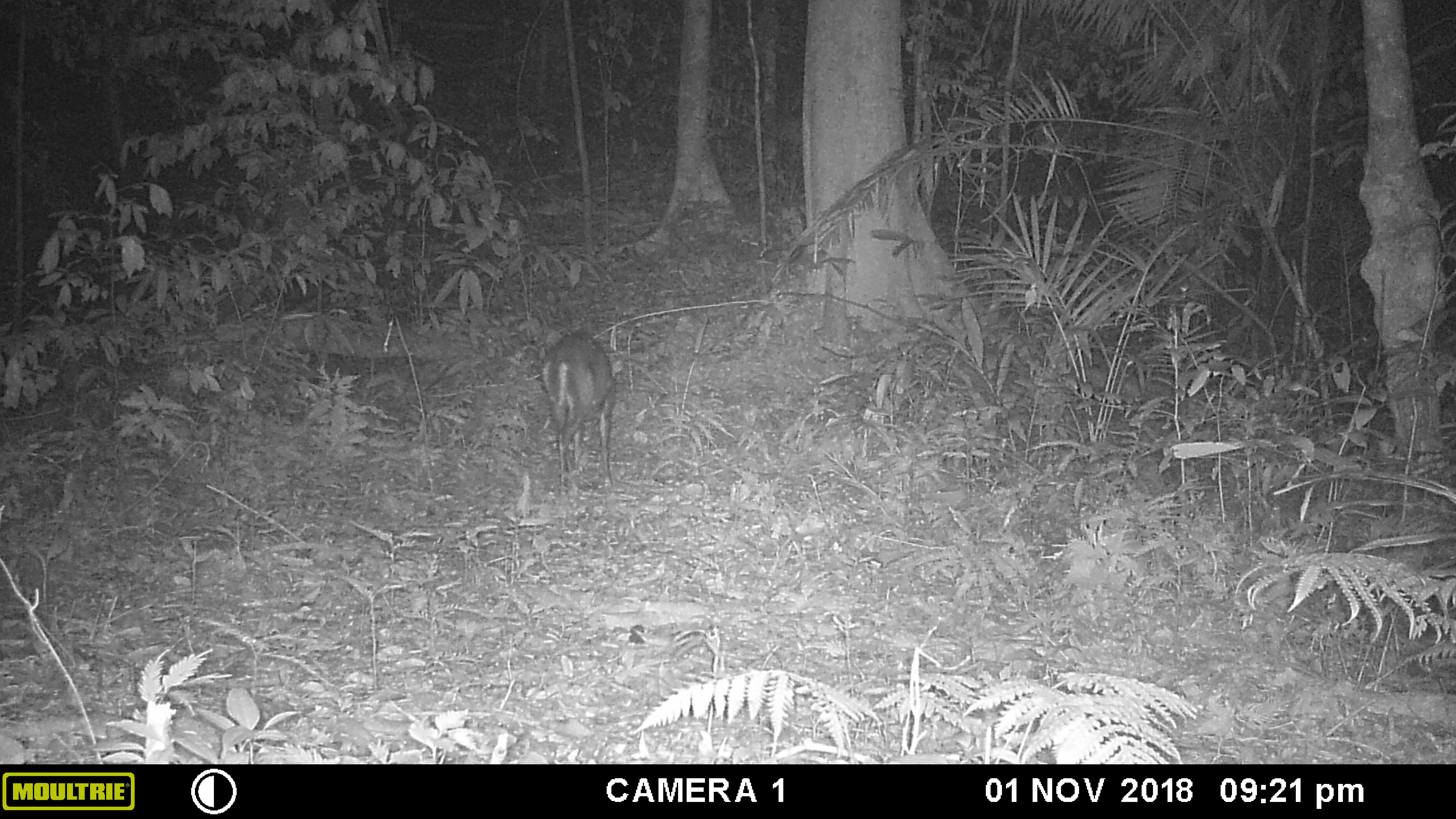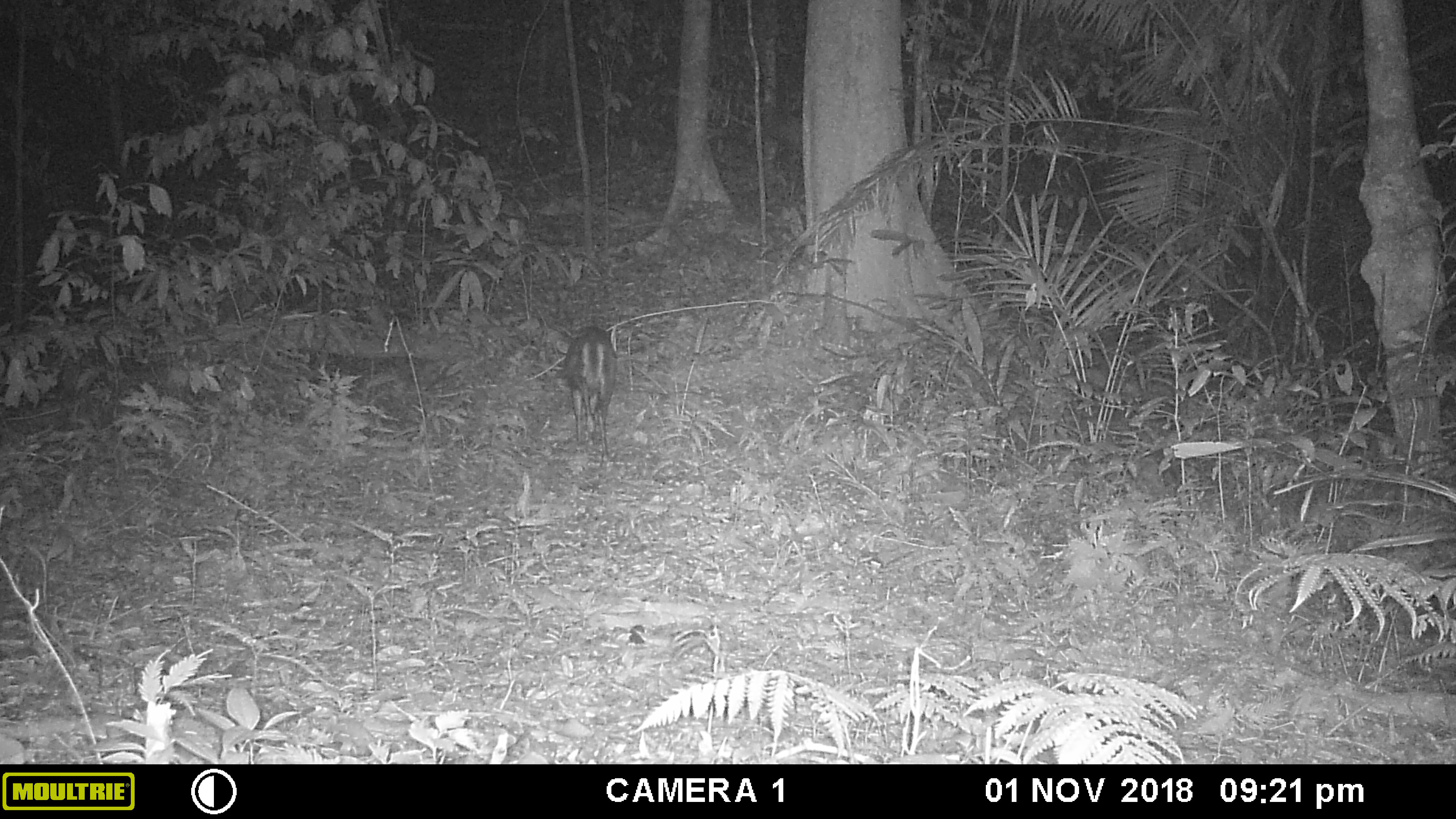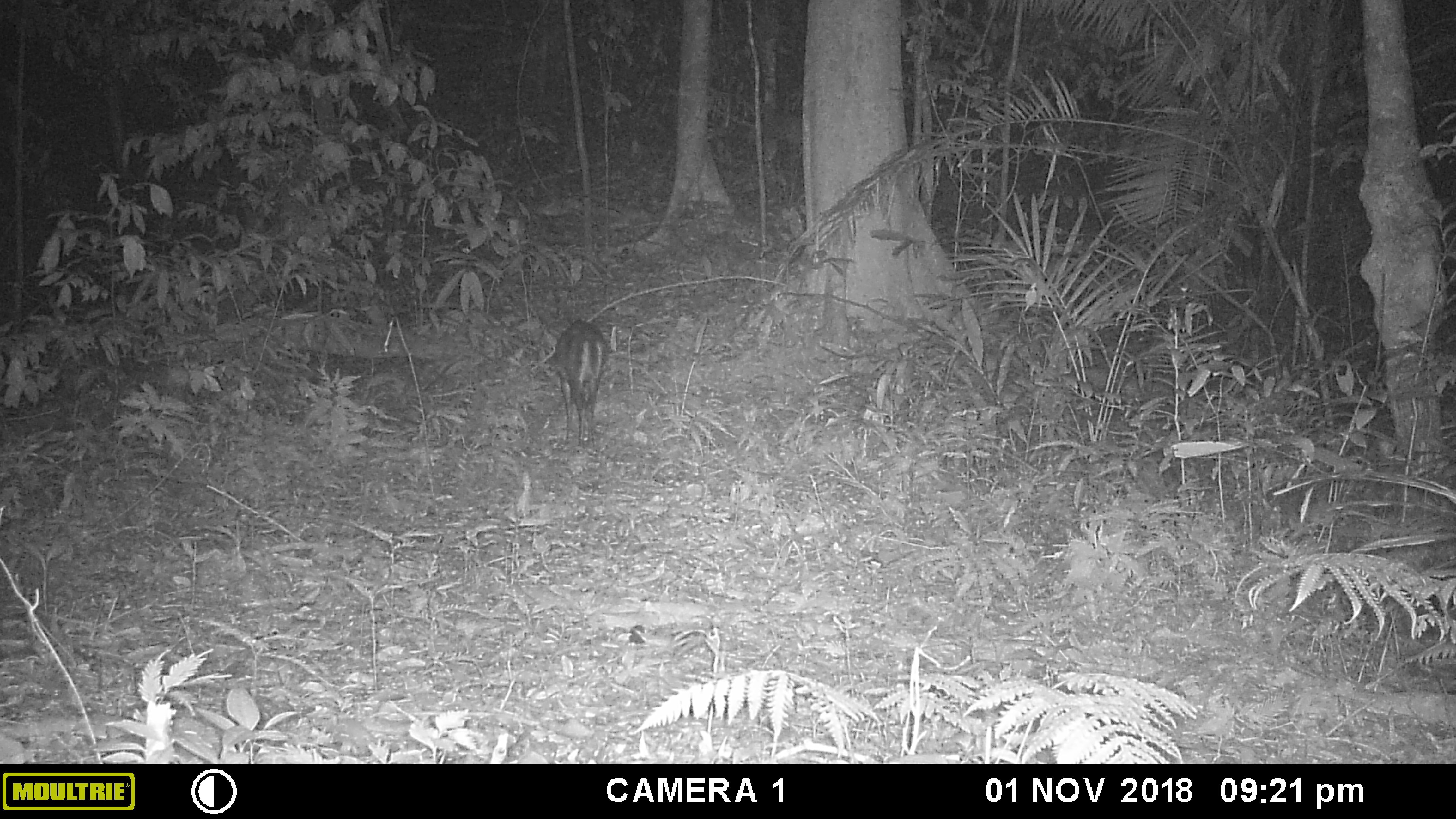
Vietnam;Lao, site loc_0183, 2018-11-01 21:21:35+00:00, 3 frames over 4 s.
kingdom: Animalia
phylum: Chordata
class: Mammalia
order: Artiodactyla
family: Cervidae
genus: Muntiacus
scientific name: Muntiacus rooseveltorum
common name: roosevelt's muntjac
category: roosevelts muntjac group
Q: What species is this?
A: Roosevelts muntjac group (roosevelt's muntjac) (Muntiacus rooseveltorum).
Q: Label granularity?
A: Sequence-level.